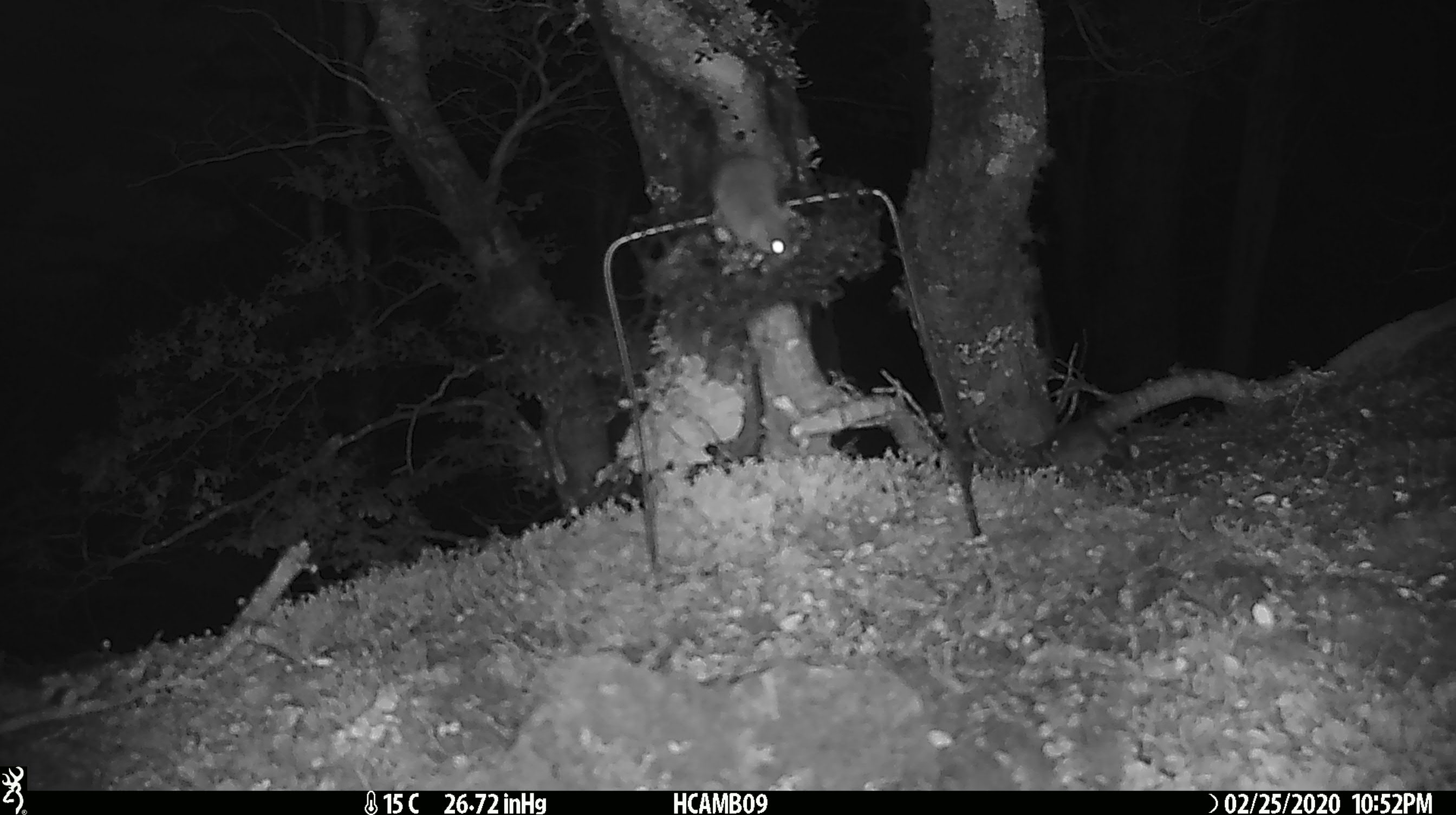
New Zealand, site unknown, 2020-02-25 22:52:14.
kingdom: Animalia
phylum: Chordata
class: Mammalia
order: Rodentia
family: Muridae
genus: Mus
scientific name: Mus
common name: mouse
Mouse (Mus).